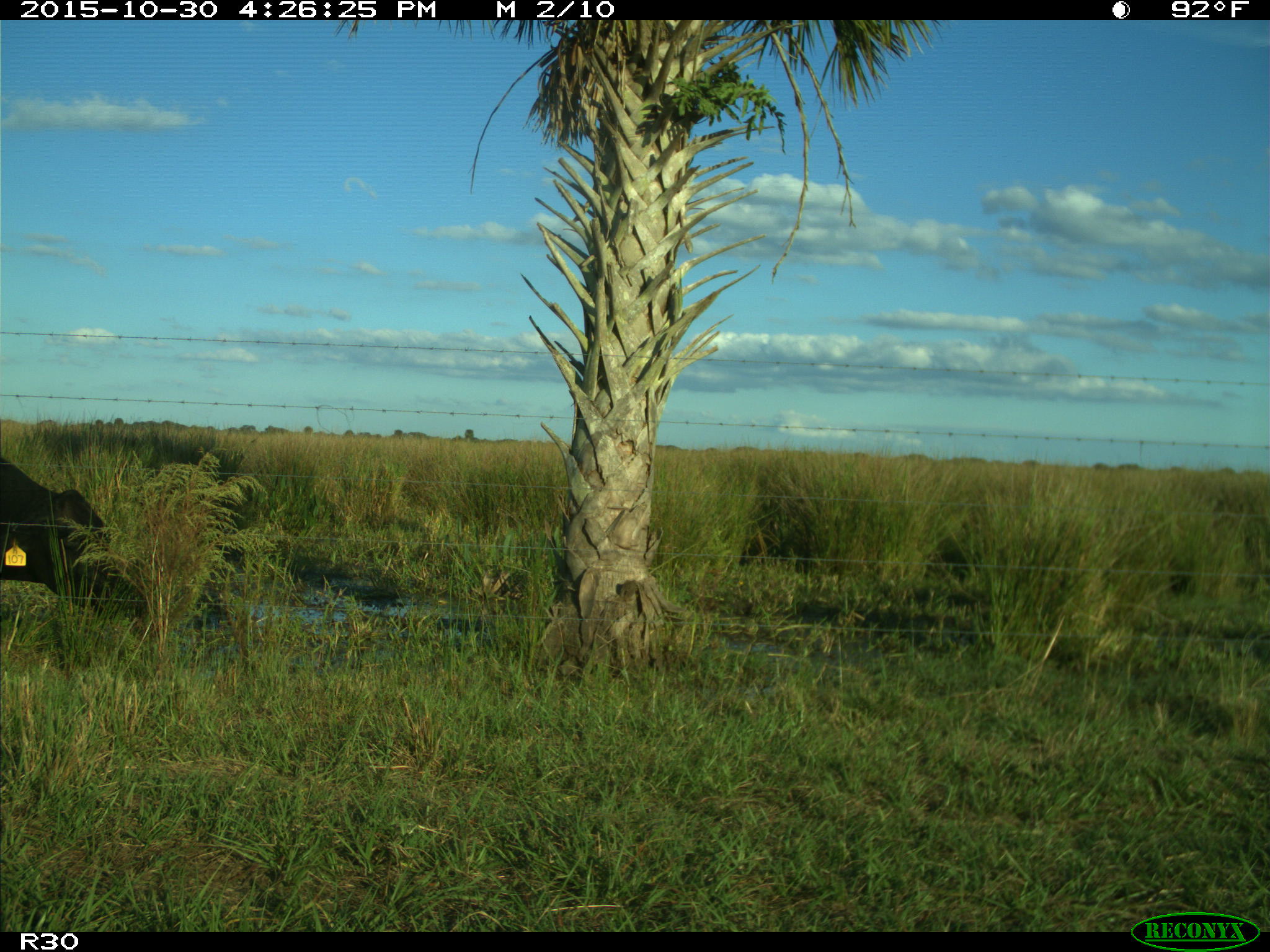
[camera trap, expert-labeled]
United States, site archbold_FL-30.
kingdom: Animalia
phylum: Chordata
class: Mammalia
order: Artiodactyla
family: Bovidae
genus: Bos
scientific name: Bos taurus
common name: domestic cow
Bos taurus (domestic cow).